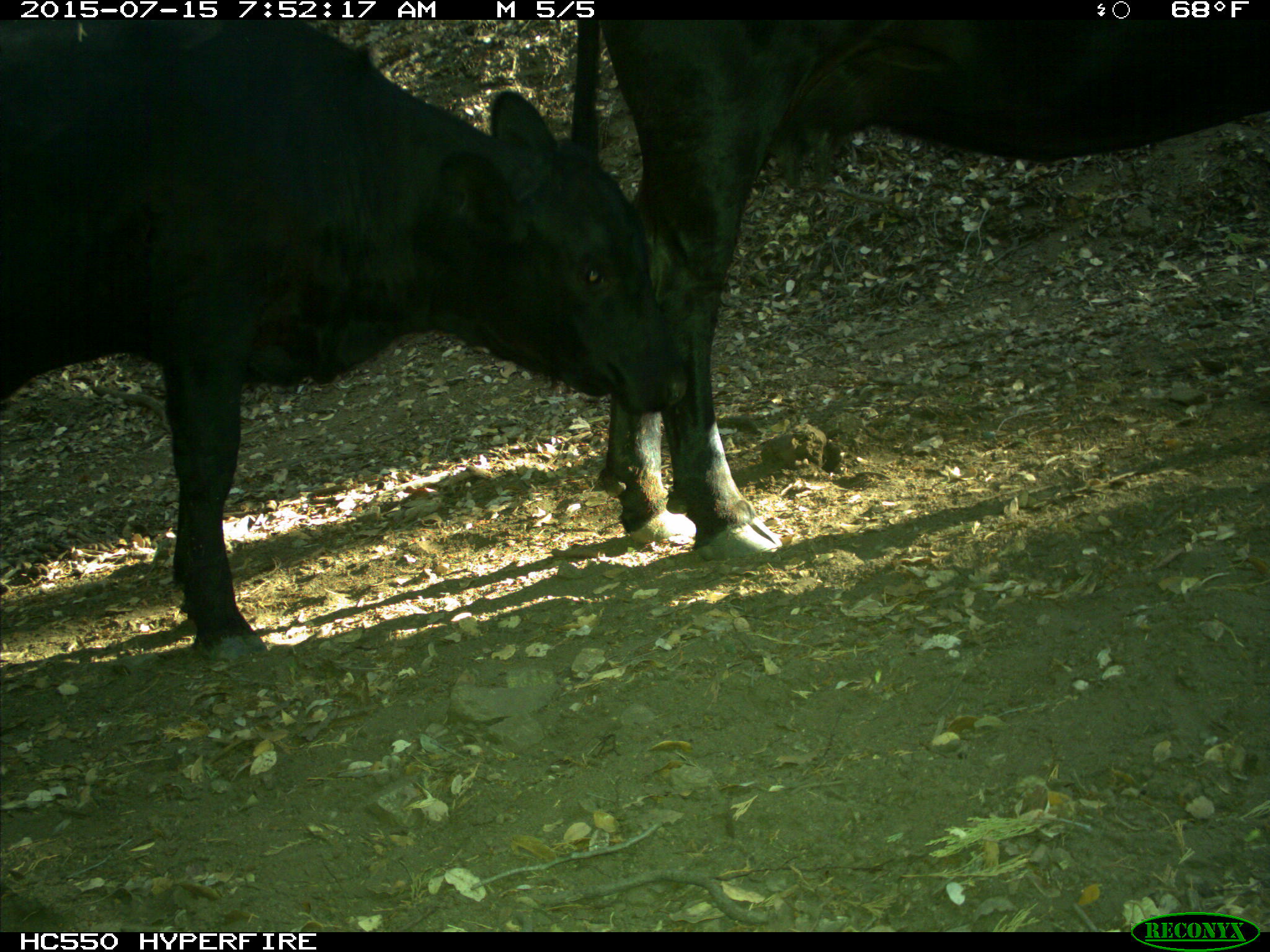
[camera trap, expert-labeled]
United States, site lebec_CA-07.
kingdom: Animalia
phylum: Chordata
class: Mammalia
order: Artiodactyla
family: Bovidae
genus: Bos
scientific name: Bos taurus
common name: domestic cow